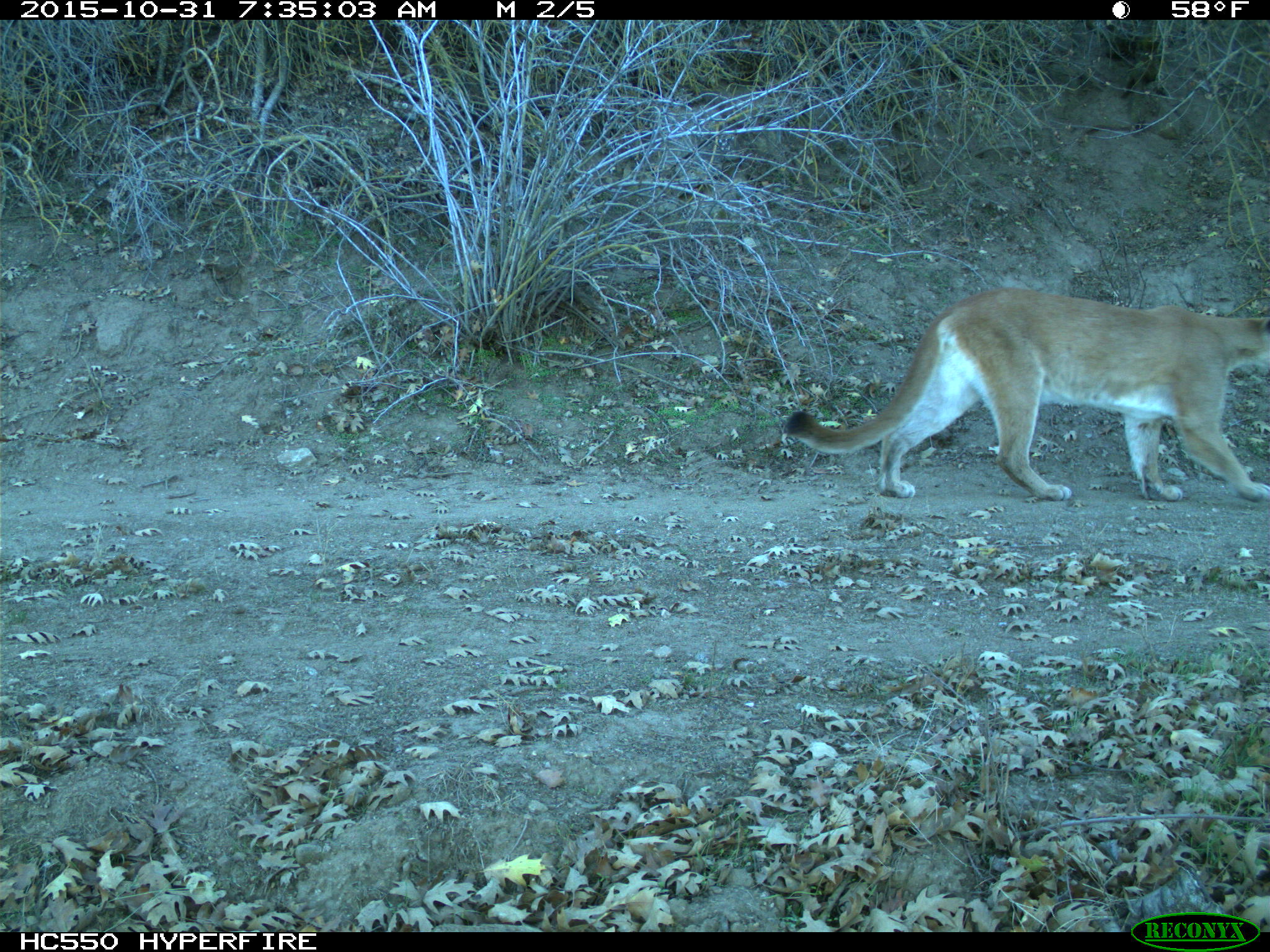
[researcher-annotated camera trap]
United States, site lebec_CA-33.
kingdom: Animalia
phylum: Chordata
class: Mammalia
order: Carnivora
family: Felidae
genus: Puma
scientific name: Puma concolor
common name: mountain lion